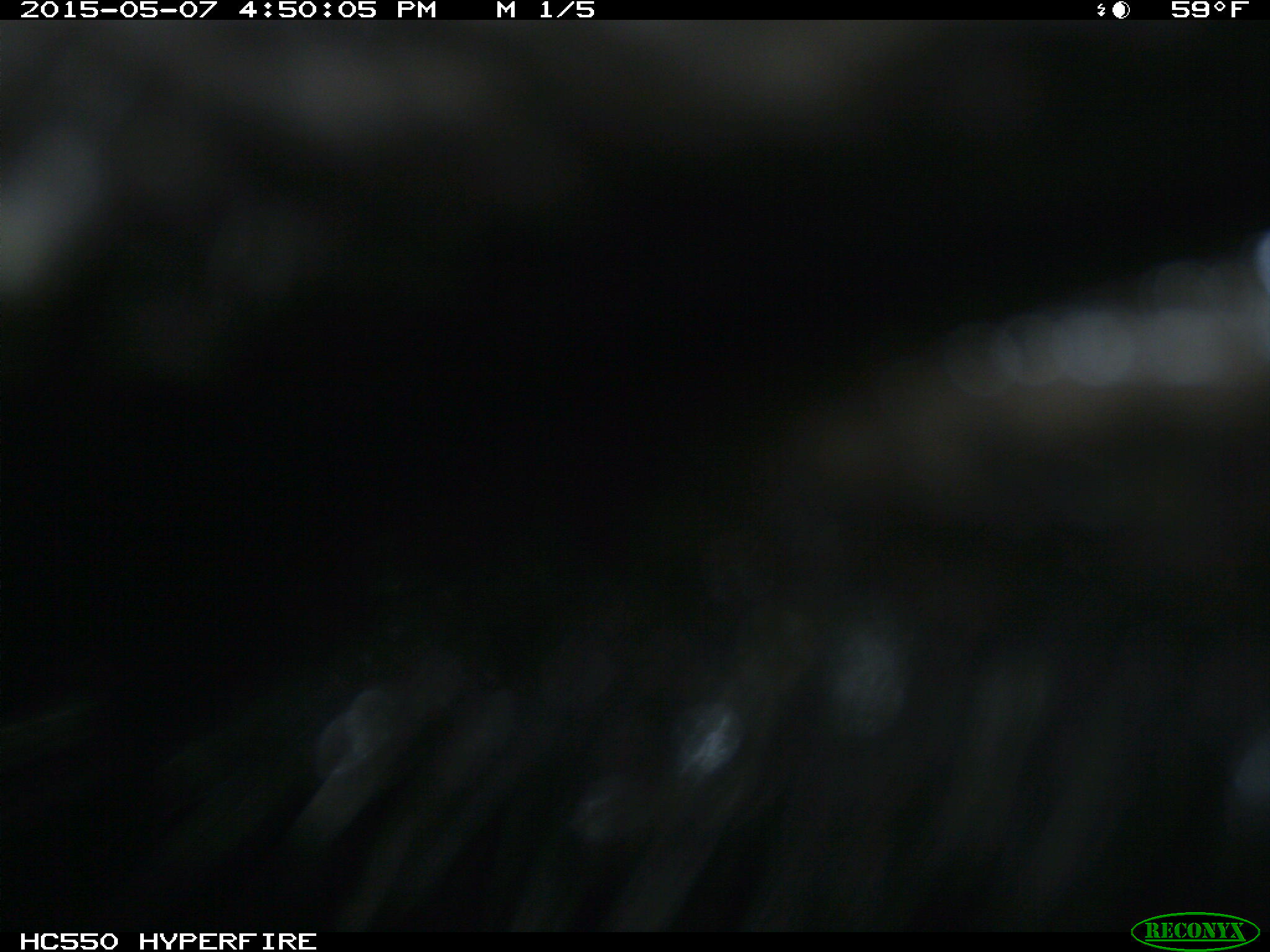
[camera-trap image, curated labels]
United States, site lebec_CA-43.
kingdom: Animalia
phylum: Chordata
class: Mammalia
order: Artiodactyla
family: Bovidae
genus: Bos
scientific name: Bos taurus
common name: domestic cow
Bos taurus (domestic cow).